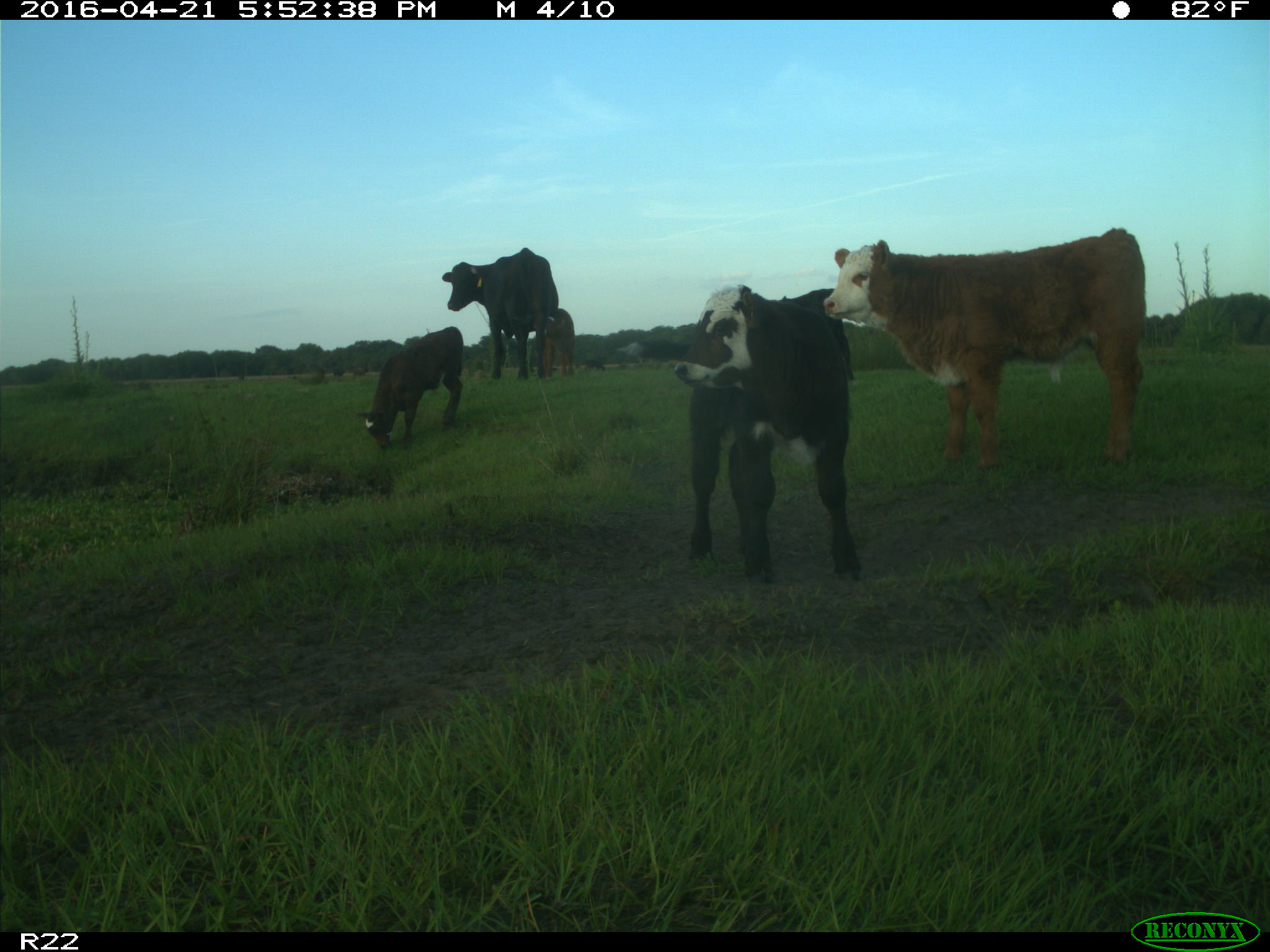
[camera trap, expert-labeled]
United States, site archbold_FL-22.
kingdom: Animalia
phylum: Chordata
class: Mammalia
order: Artiodactyla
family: Bovidae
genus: Bos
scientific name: Bos taurus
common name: domestic cow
Bos taurus (domestic cow).